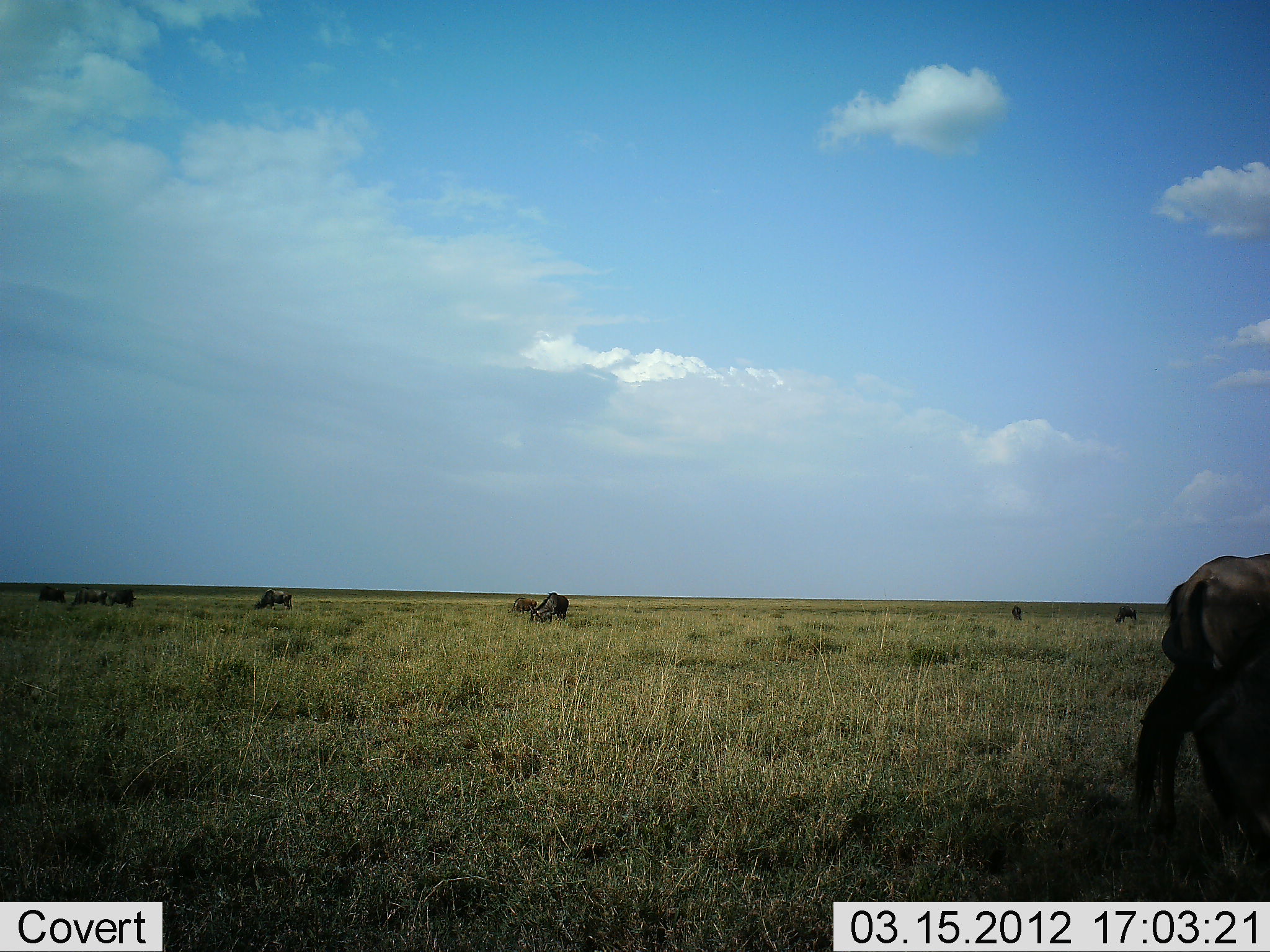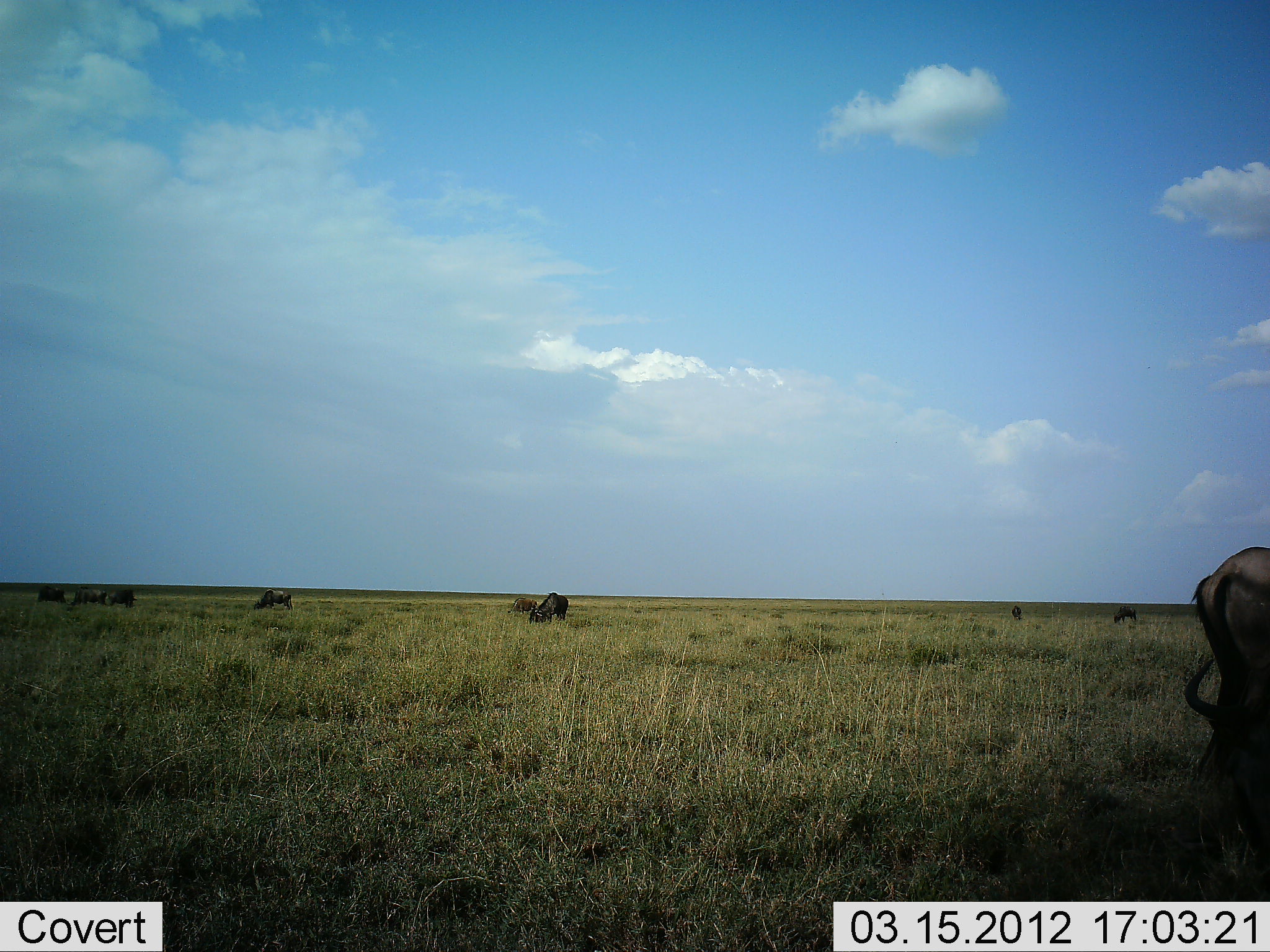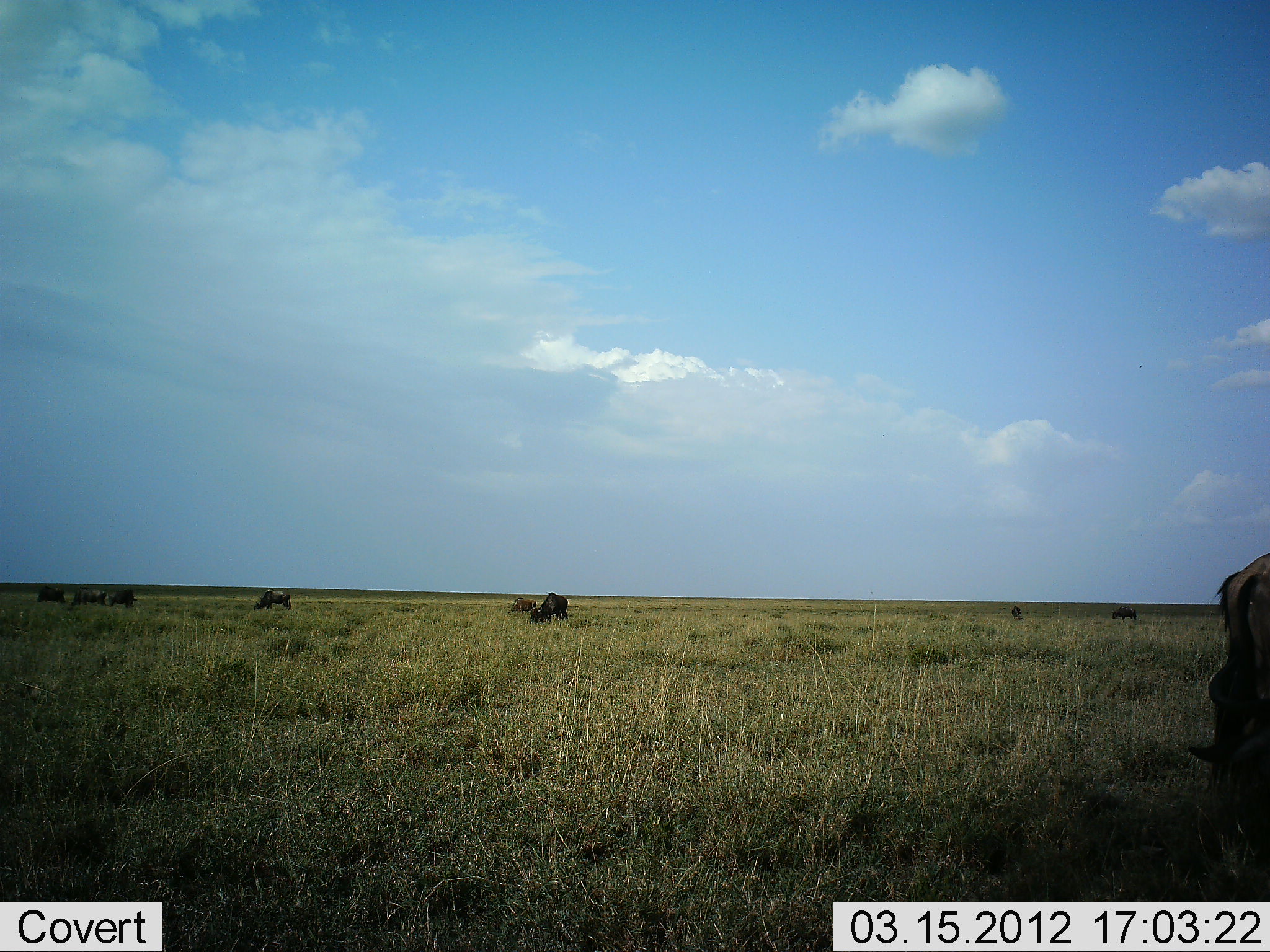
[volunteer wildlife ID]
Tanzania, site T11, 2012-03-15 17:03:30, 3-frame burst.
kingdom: Animalia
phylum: Chordata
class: Mammalia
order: Artiodactyla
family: Bovidae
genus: Connochaetes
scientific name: Connochaetes taurinus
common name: blue wildebeest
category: wildebeest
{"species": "wildebeest (blue wildebeest) (Connochaetes taurinus)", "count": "8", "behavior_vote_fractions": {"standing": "50%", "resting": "0%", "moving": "17%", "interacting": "0%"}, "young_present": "0%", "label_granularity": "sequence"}